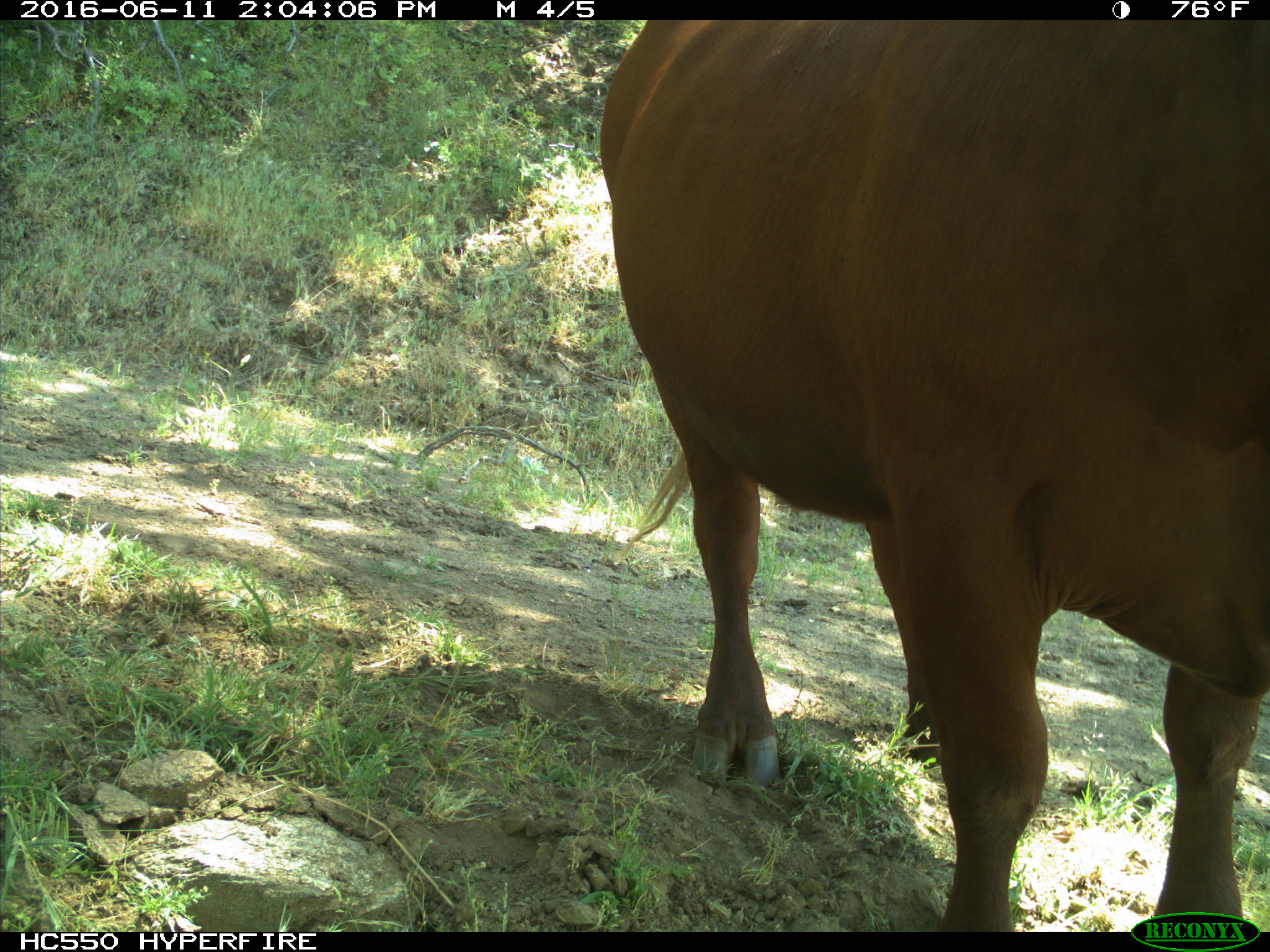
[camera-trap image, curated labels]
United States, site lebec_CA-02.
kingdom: Animalia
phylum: Chordata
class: Mammalia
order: Artiodactyla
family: Bovidae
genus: Bos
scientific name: Bos taurus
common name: domestic cow